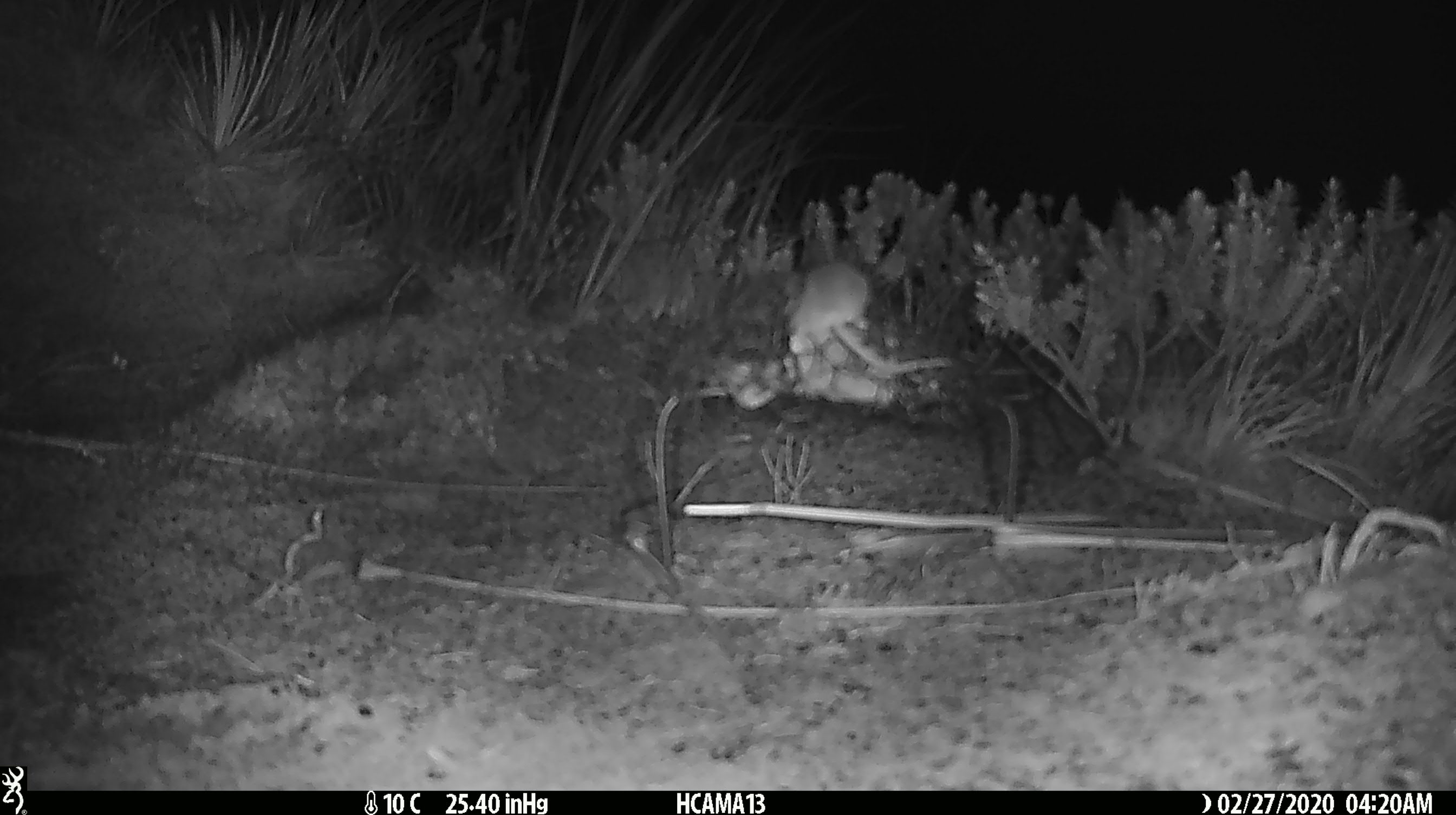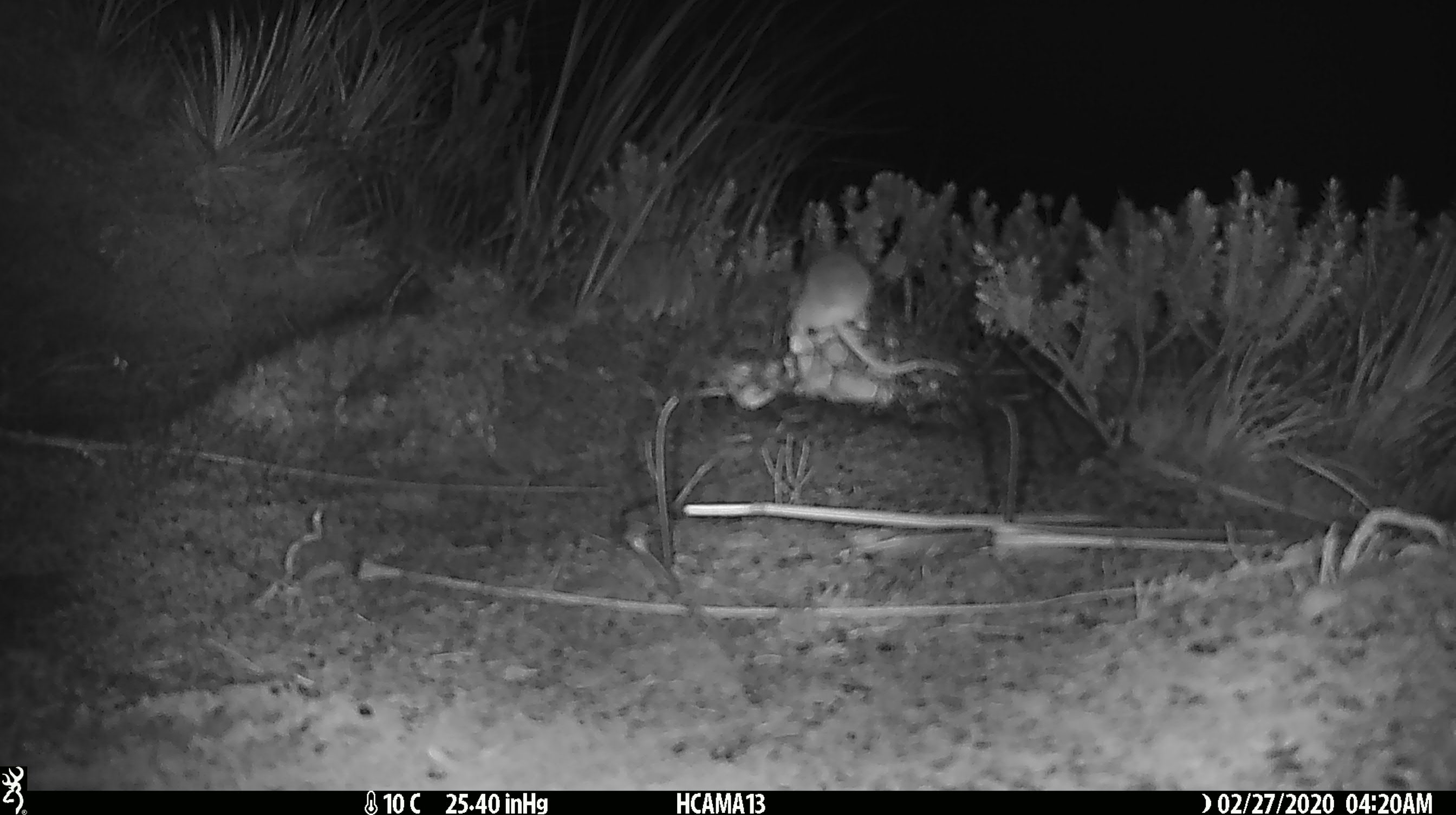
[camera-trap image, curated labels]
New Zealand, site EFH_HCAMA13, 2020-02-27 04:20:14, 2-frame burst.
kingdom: Animalia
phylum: Chordata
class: Mammalia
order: Rodentia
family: Muridae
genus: Mus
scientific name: Mus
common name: mouse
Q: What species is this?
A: Mouse (Mus).